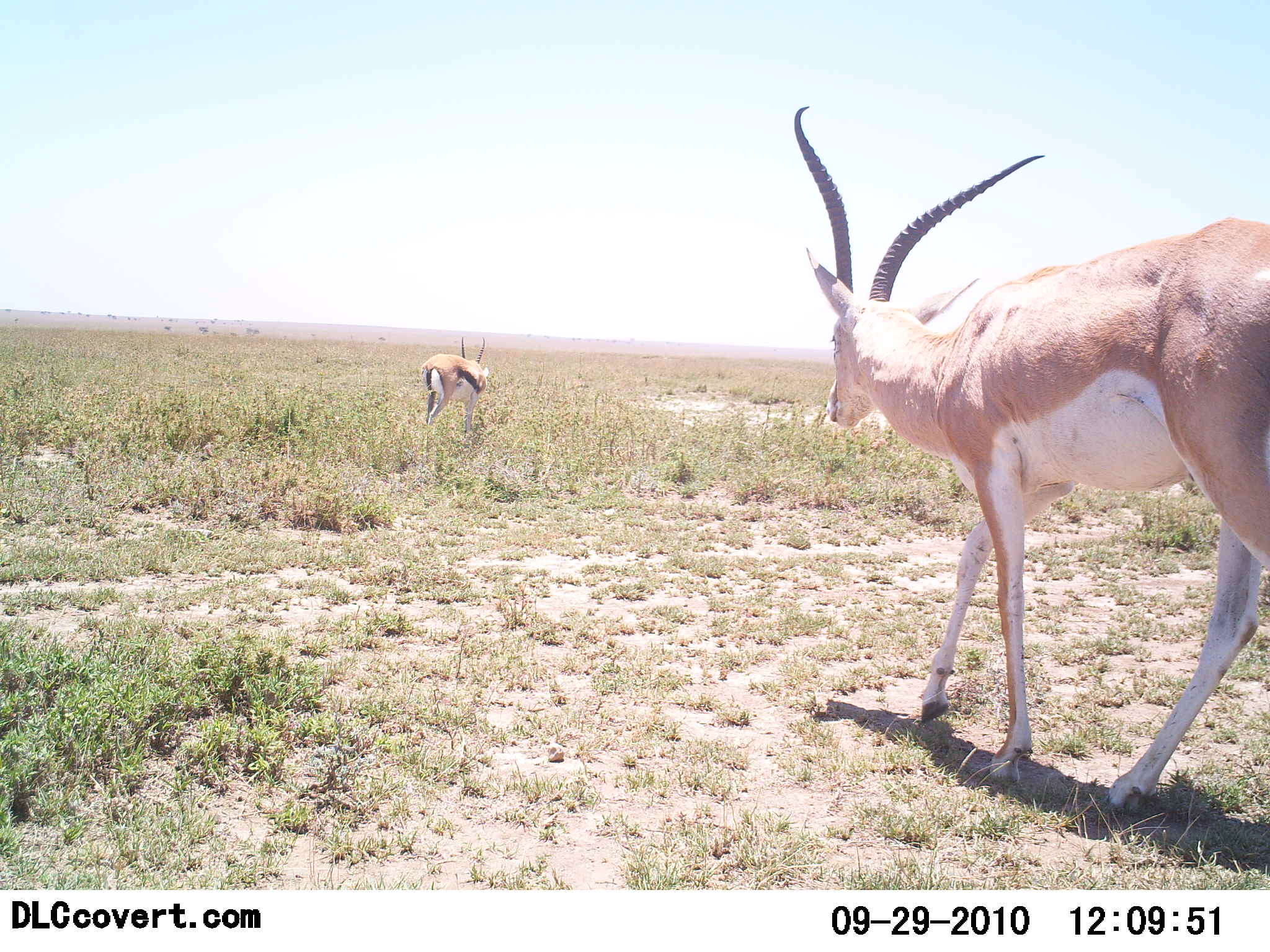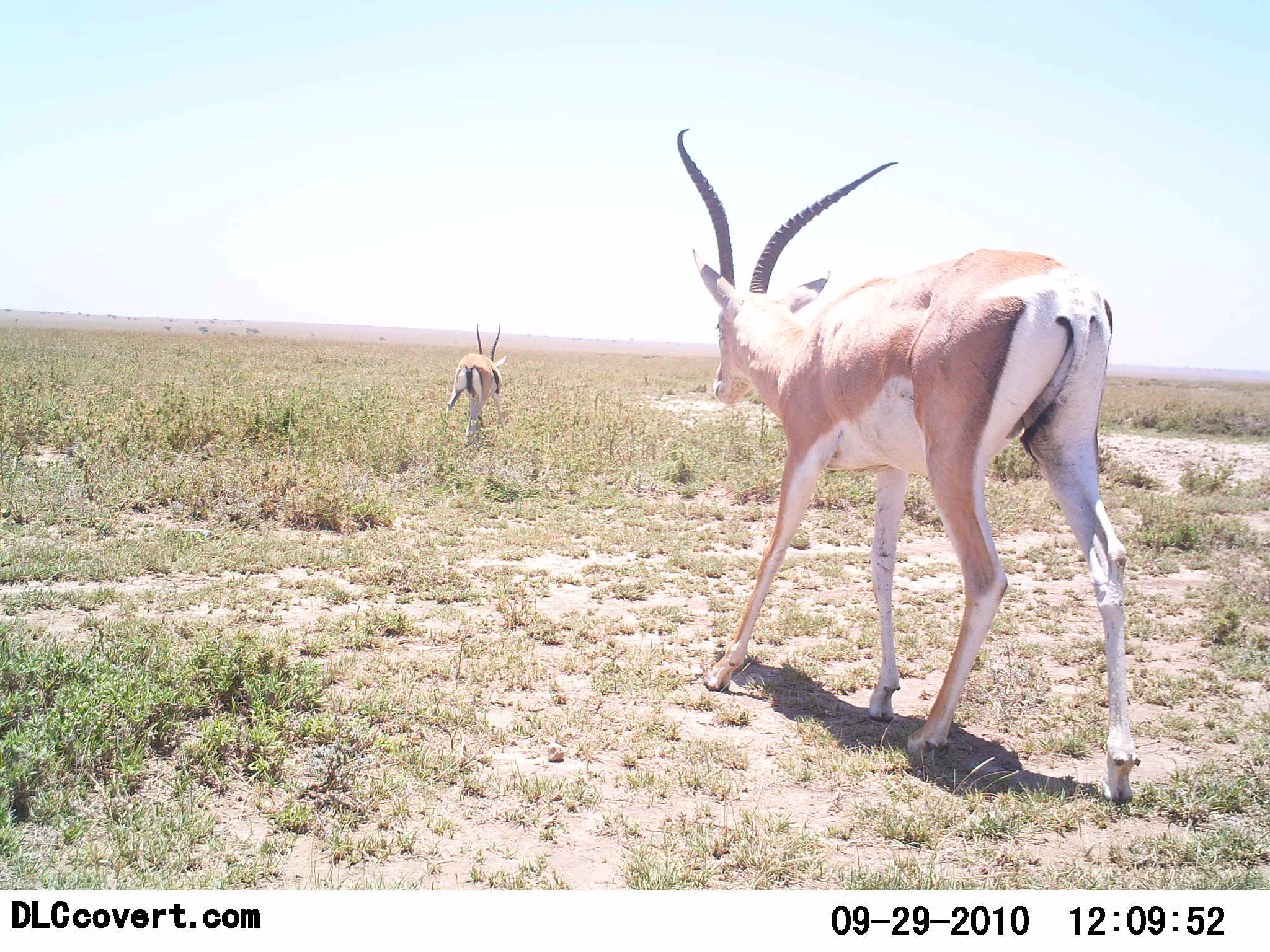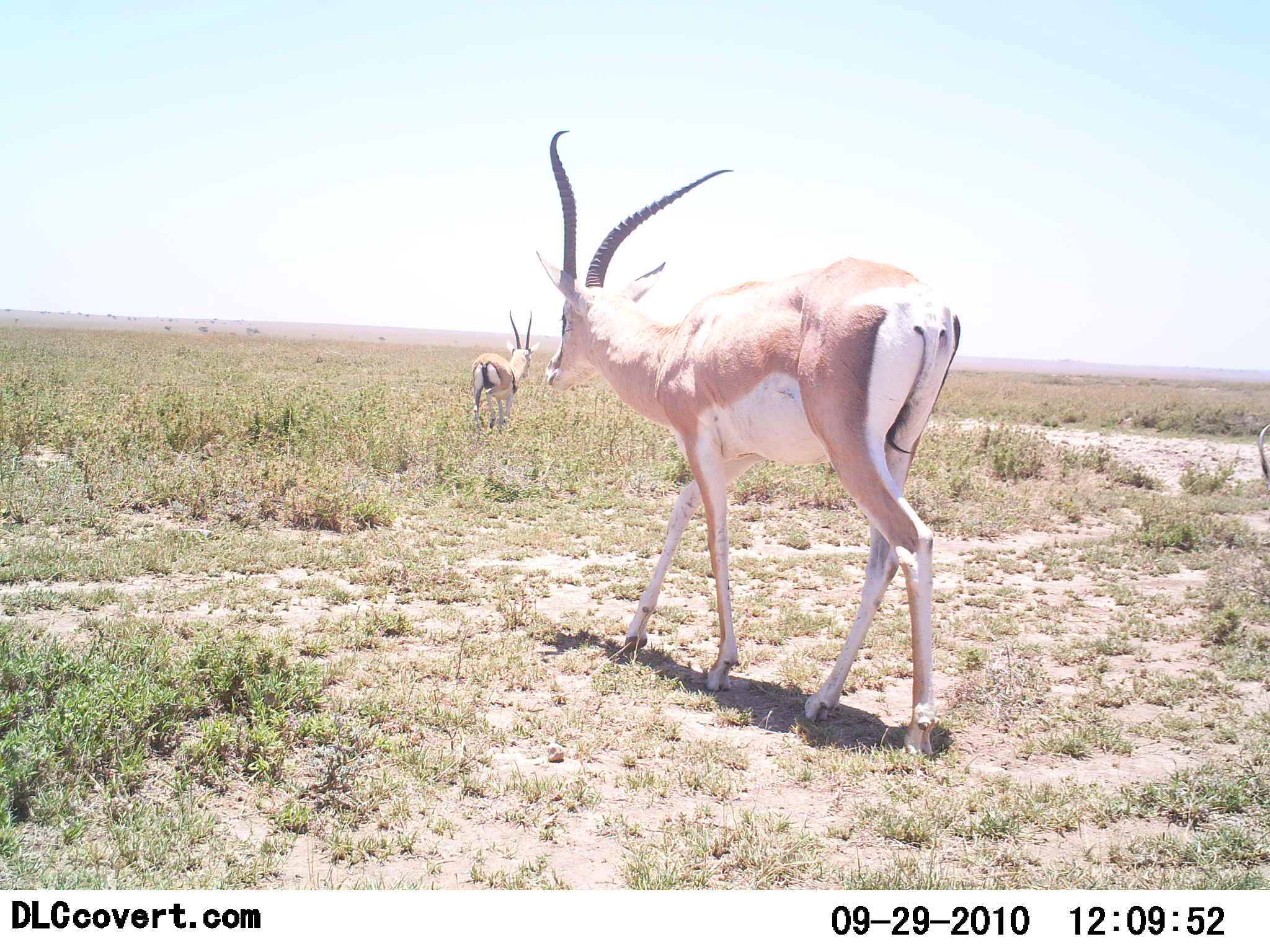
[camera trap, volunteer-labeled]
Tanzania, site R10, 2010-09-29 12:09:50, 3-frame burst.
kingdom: Animalia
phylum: Chordata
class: Mammalia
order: Artiodactyla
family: Bovidae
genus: Nanger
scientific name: Nanger granti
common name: grant's gazelle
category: gazellegrants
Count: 2.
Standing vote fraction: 13%.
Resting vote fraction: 0%.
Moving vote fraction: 90%.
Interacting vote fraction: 0%.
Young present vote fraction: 0%.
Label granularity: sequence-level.